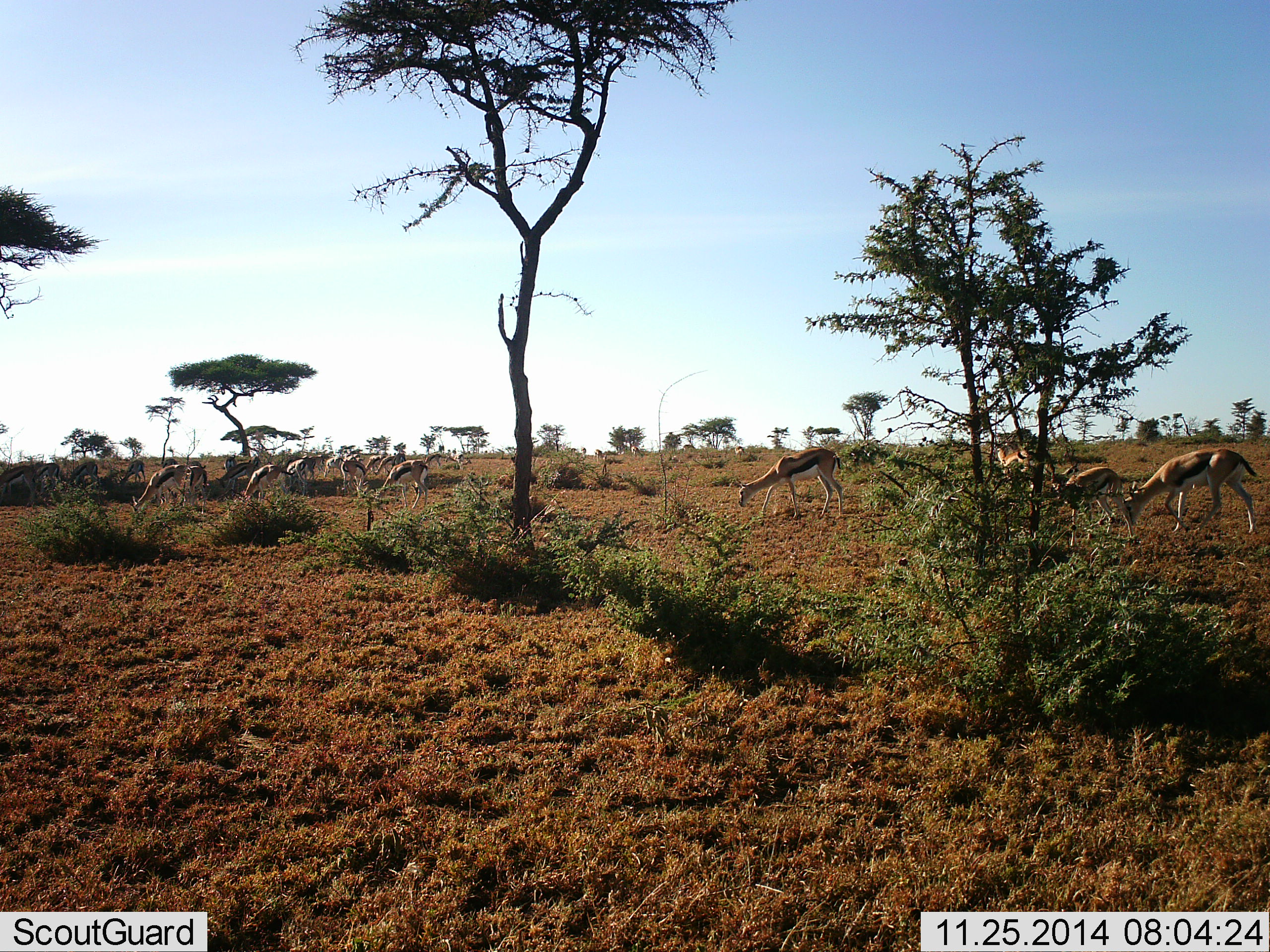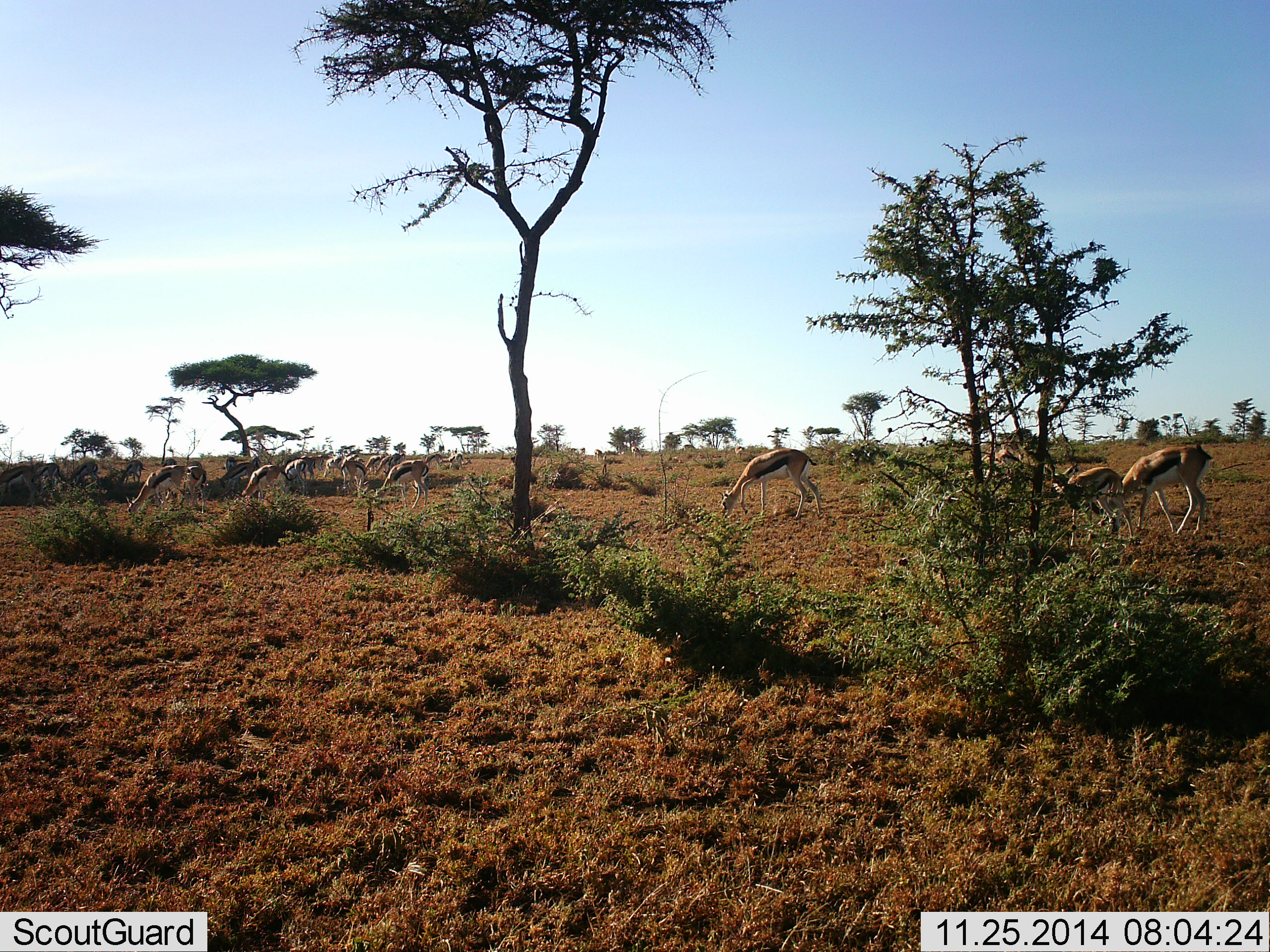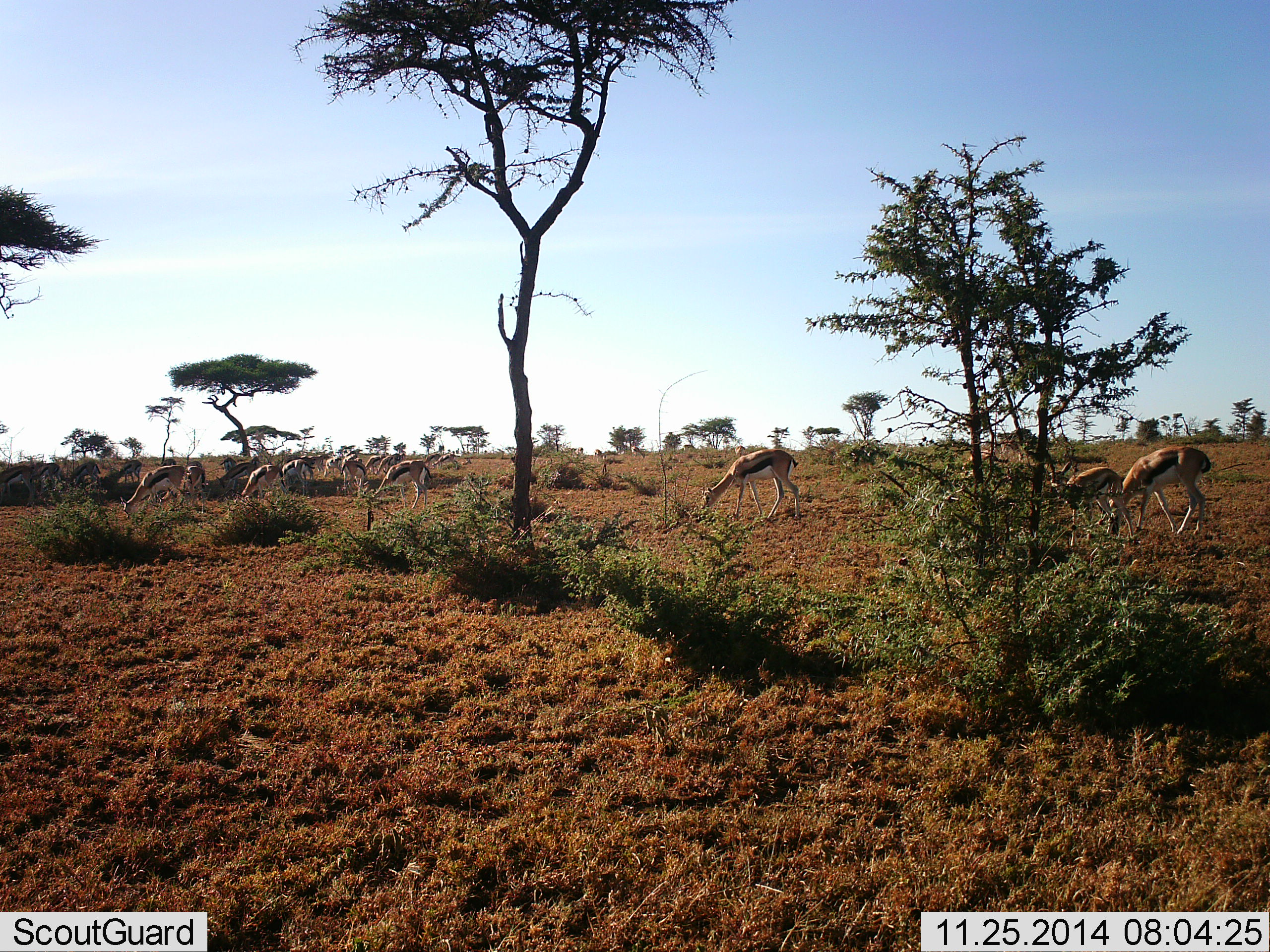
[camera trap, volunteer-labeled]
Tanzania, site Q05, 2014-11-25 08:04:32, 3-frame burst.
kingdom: Animalia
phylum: Chordata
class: Mammalia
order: Artiodactyla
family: Bovidae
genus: Eudorcas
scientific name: Eudorcas thomsonii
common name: thomson's gazelle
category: gazellethomsons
Gazellethomsons (thomson's gazelle) (Eudorcas thomsonii), count 11-50. Behavior (volunteer vote fractions): standing 0%, resting 0%, moving 20%, interacting 0%. Young present (vote fraction): 10%. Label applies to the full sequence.